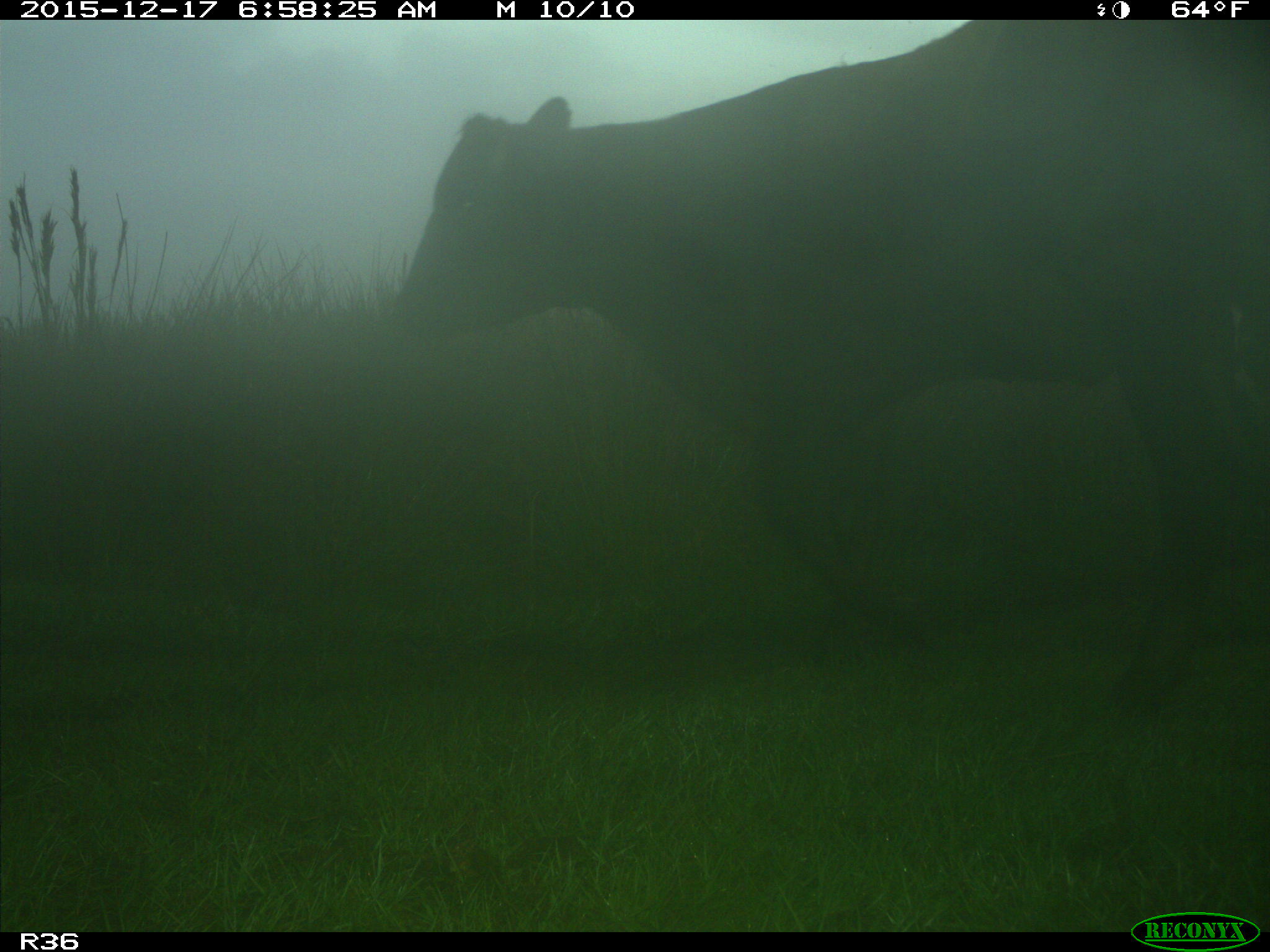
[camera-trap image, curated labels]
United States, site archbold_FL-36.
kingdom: Animalia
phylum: Chordata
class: Mammalia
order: Artiodactyla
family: Bovidae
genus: Bos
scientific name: Bos taurus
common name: domestic cow